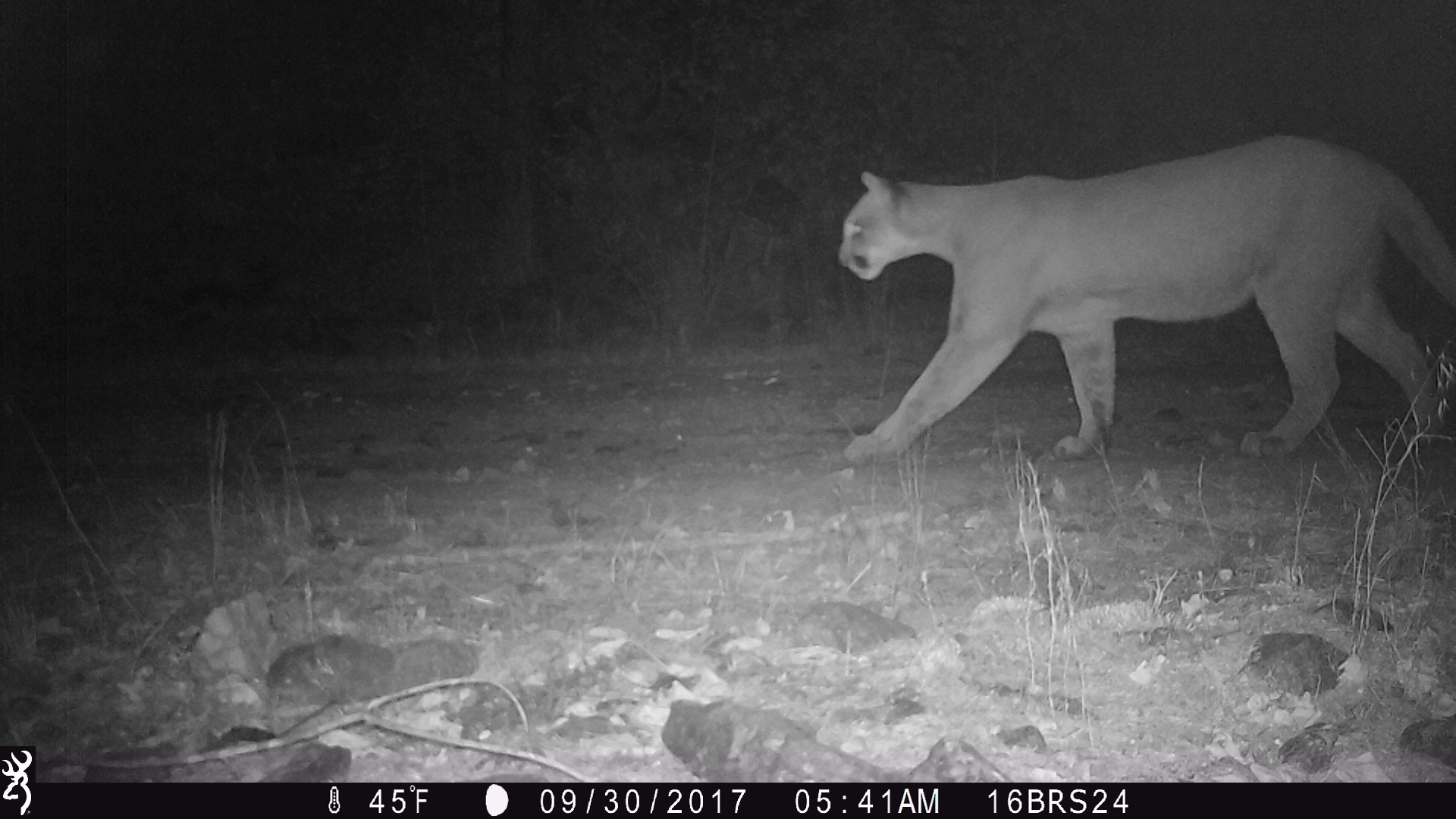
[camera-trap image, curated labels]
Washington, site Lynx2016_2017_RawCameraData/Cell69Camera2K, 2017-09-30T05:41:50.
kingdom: Animalia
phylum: Chordata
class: Mammalia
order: Carnivora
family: Felidae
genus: Puma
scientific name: Puma concolor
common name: mountain lion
Puma concolor (mountain lion). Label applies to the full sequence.